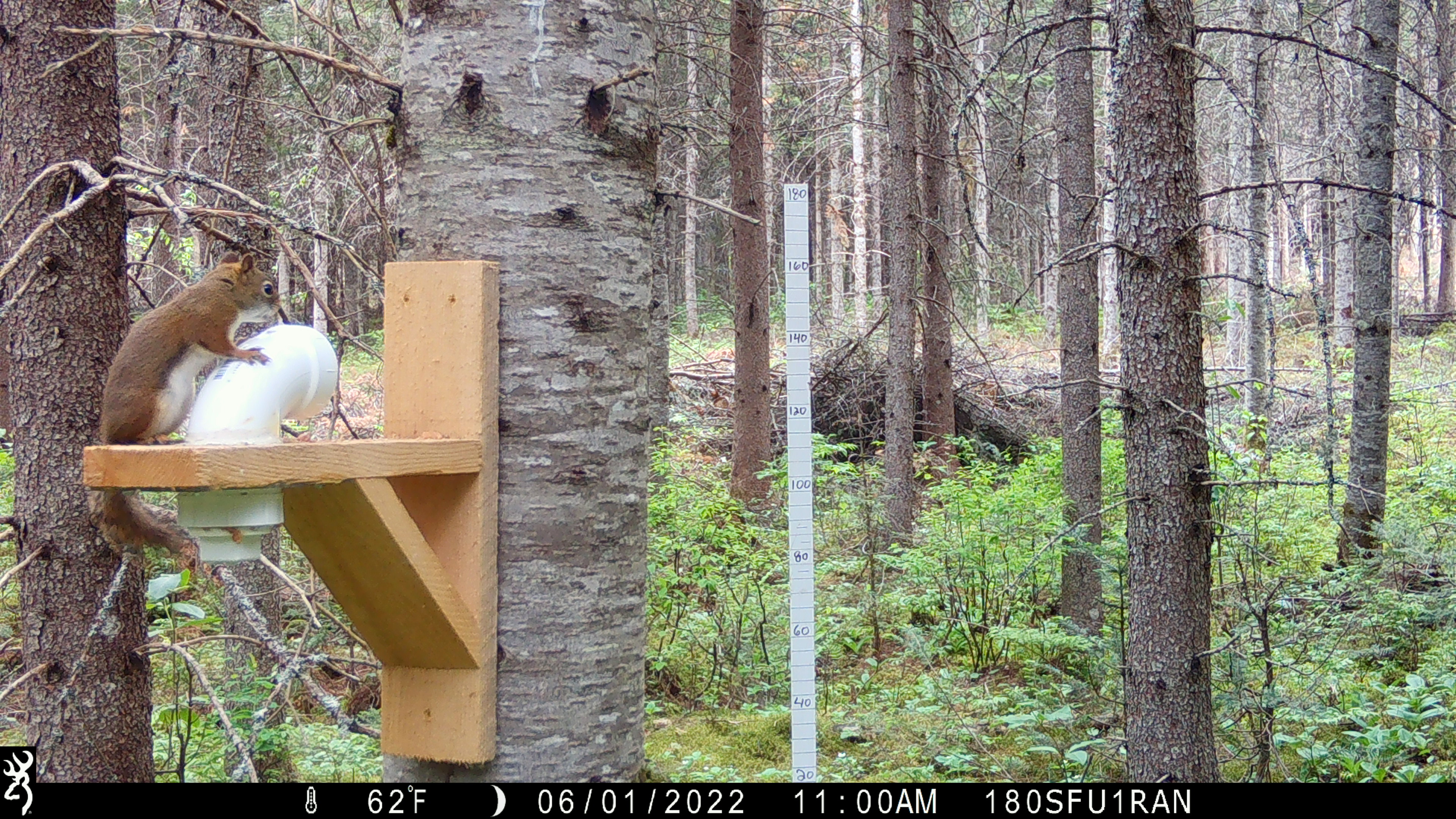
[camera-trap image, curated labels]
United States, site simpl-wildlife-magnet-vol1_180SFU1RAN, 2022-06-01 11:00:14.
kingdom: Animalia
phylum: Chordata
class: Mammalia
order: Rodentia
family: Sciuridae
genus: Tamiasciurus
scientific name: Tamiasciurus hudsonicus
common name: red squirrel